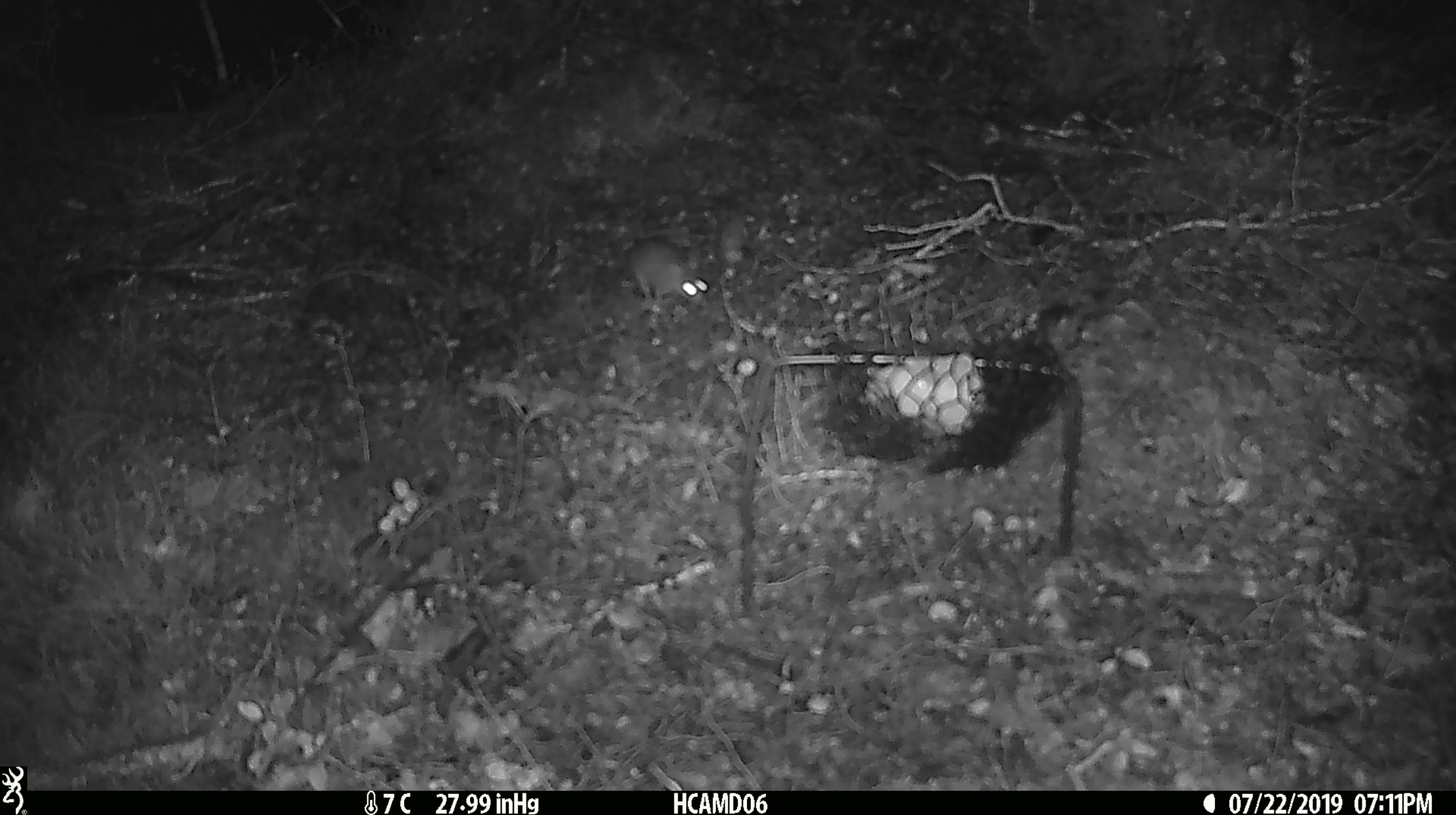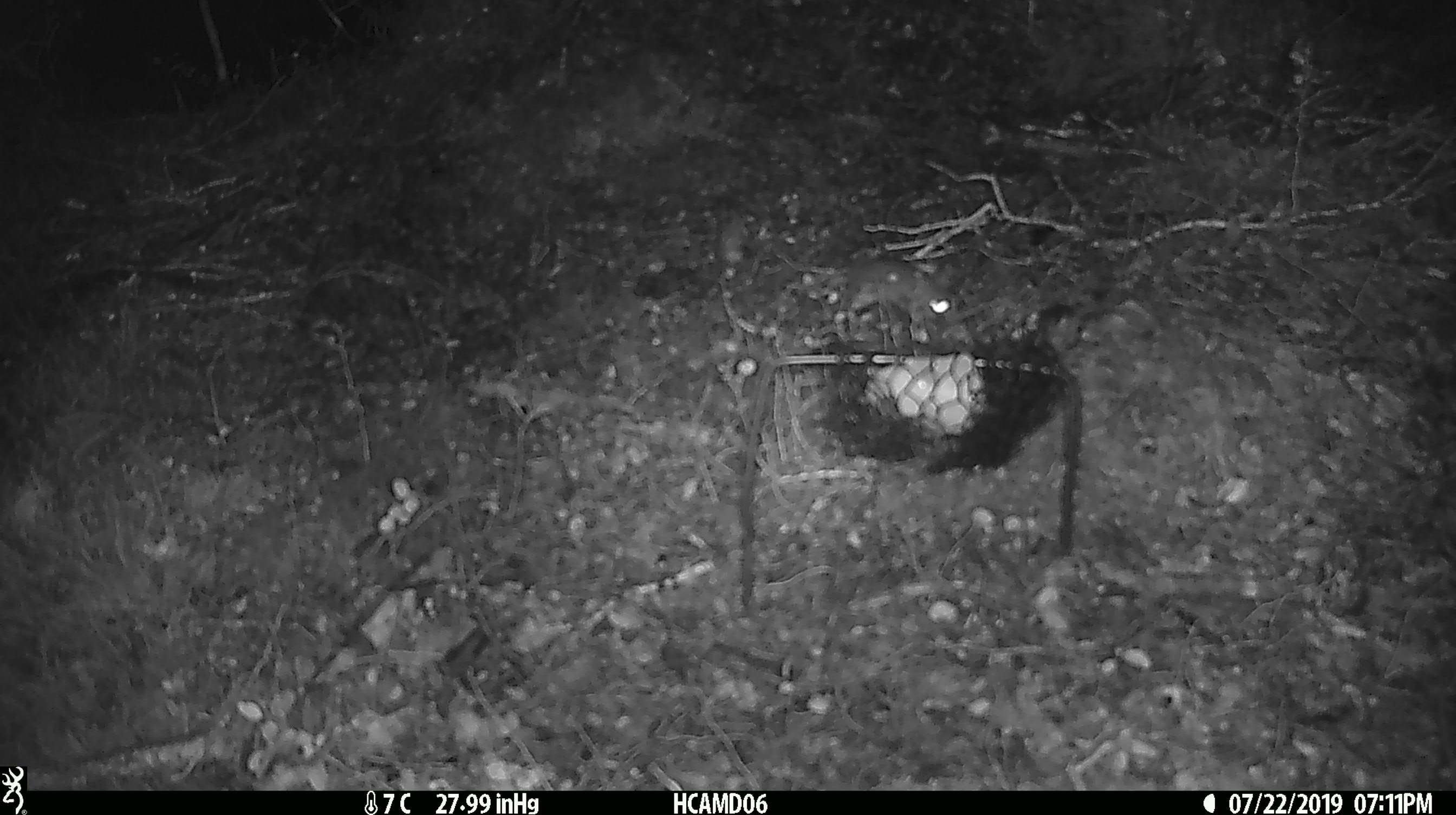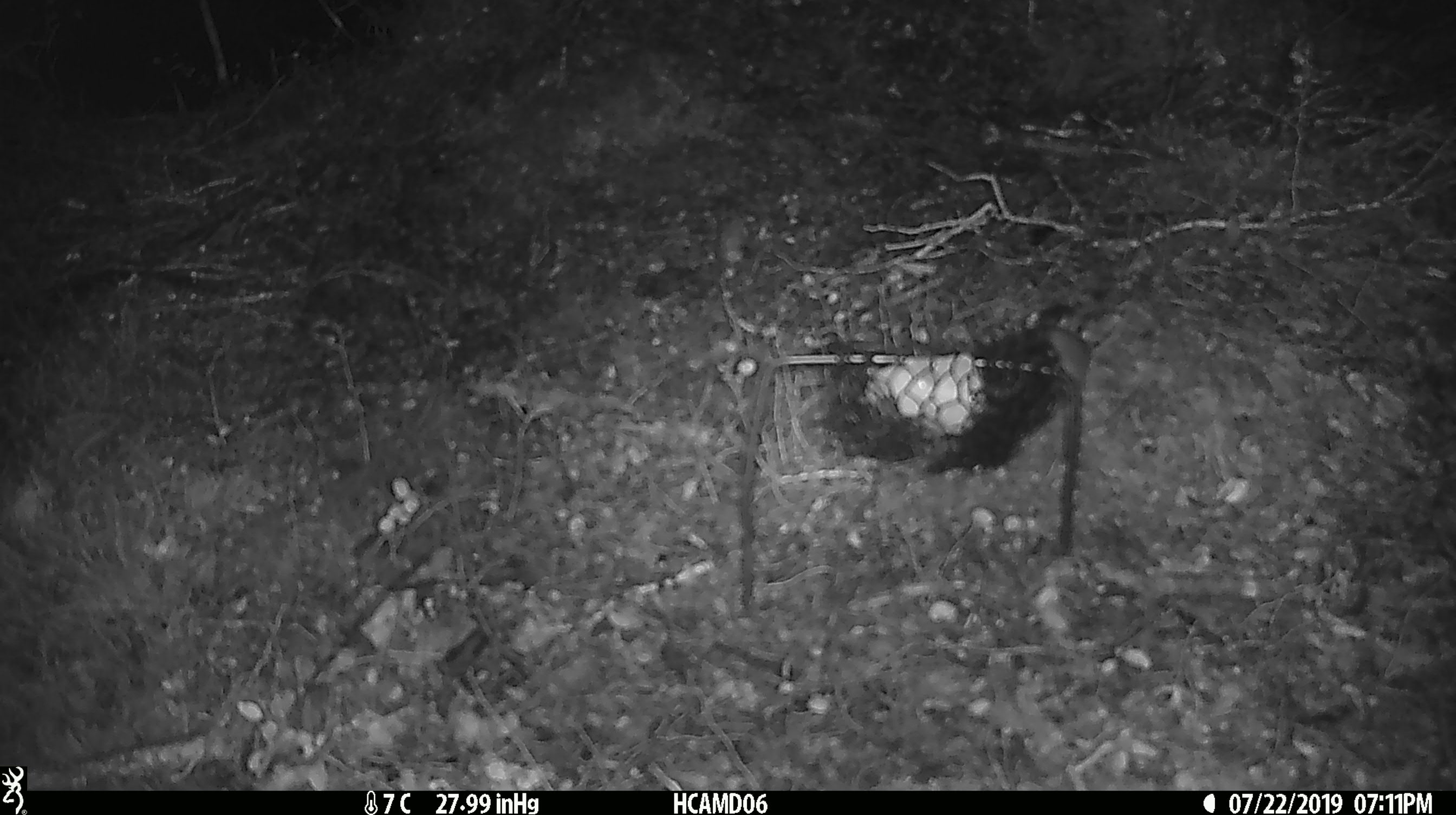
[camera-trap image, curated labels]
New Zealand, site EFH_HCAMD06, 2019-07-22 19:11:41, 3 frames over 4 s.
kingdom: Animalia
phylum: Chordata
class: Mammalia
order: Rodentia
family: Muridae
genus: Mus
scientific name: Mus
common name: mouse